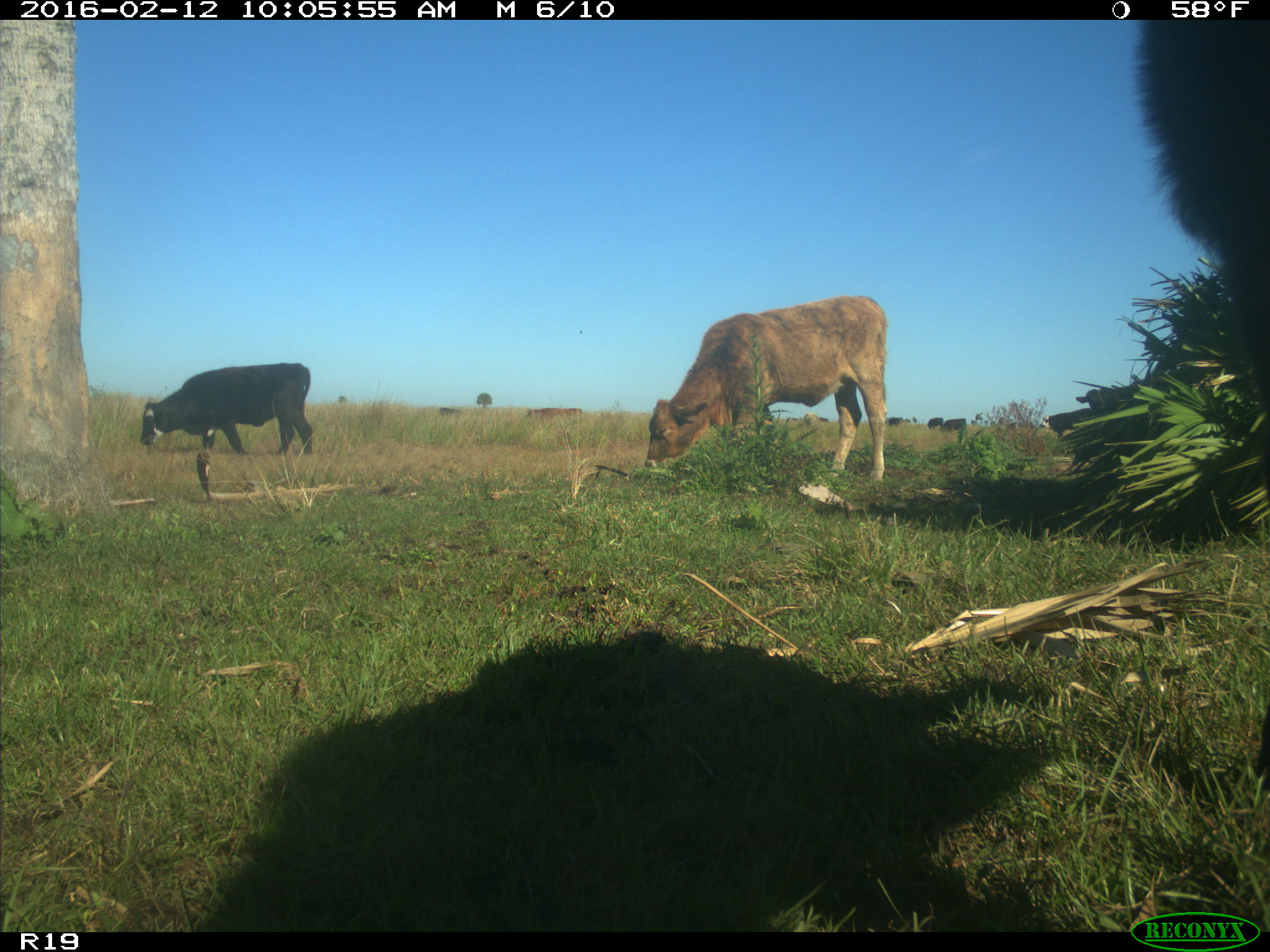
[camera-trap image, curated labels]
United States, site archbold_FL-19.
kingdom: Animalia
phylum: Chordata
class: Mammalia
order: Artiodactyla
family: Bovidae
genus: Bos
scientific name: Bos taurus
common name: domestic cow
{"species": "Bos taurus (domestic cow)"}